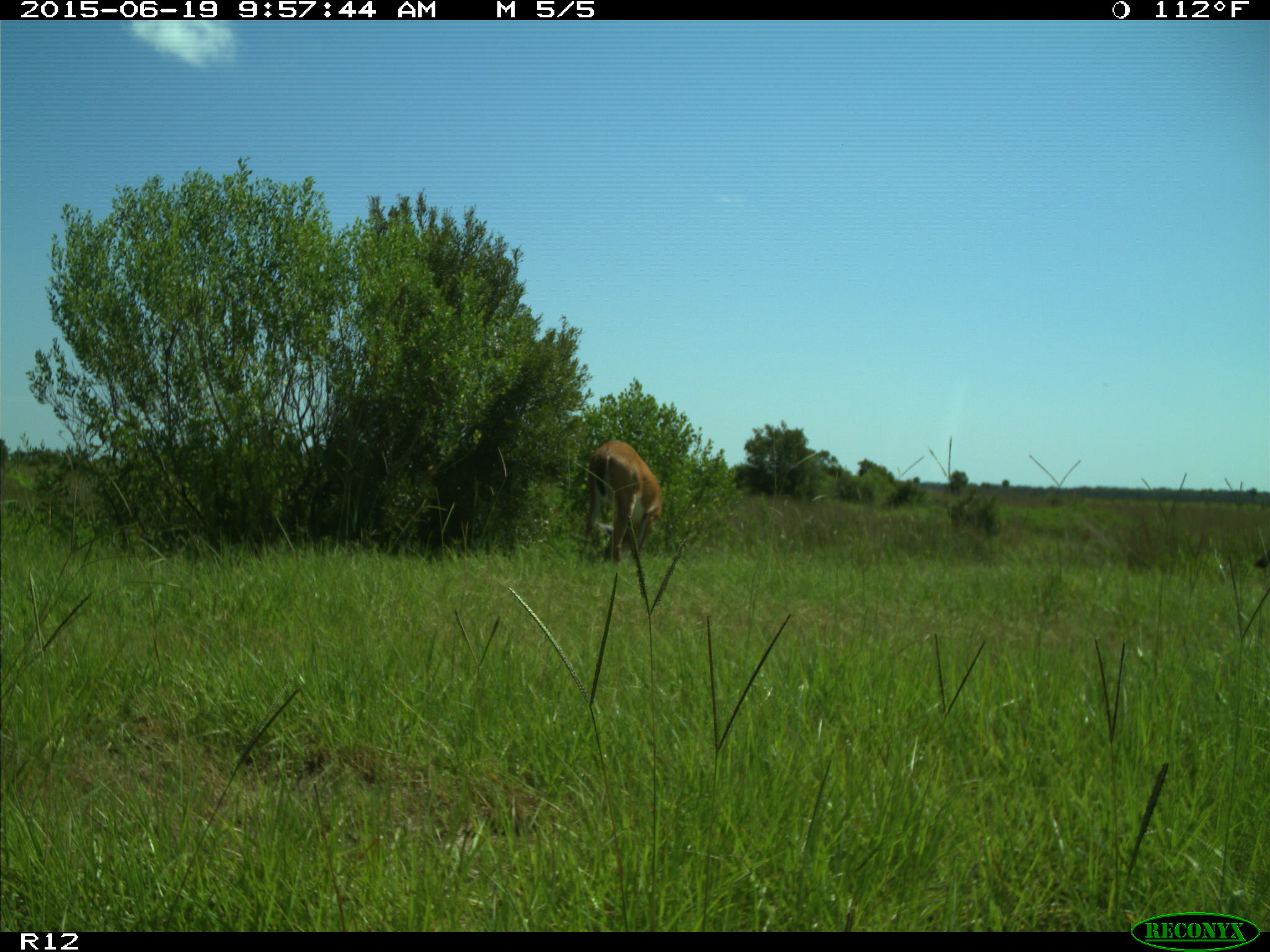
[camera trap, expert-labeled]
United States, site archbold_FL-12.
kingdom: Animalia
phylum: Chordata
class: Mammalia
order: Artiodactyla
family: Cervidae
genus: Odocoileus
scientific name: Odocoileus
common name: deer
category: unidentified deer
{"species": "unidentified deer (deer) (Odocoileus)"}